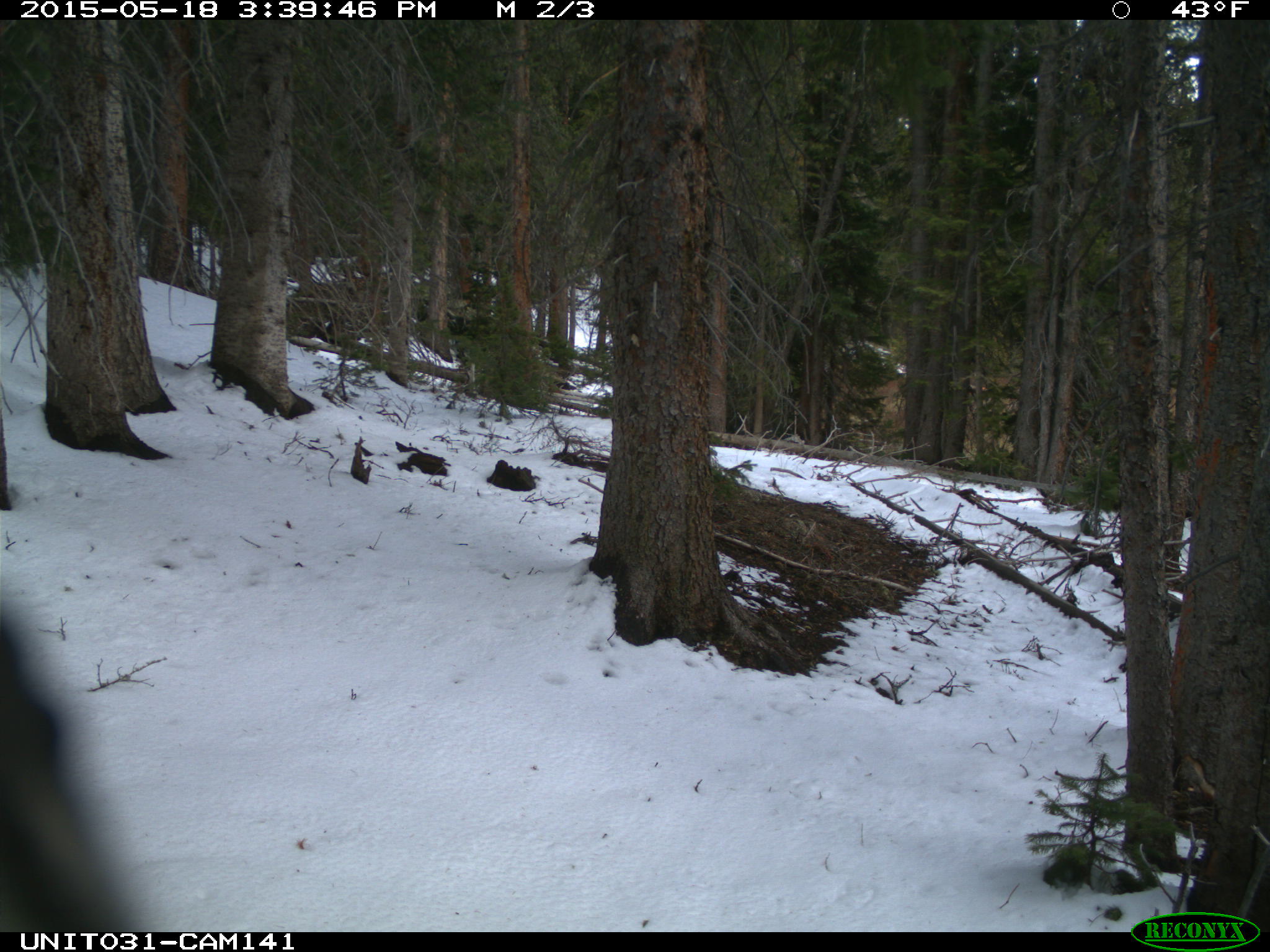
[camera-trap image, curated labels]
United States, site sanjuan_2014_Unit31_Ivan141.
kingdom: Animalia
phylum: Chordata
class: Aves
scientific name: Aves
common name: birds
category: unidentified bird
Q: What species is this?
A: Unidentified bird (birds) (Aves).